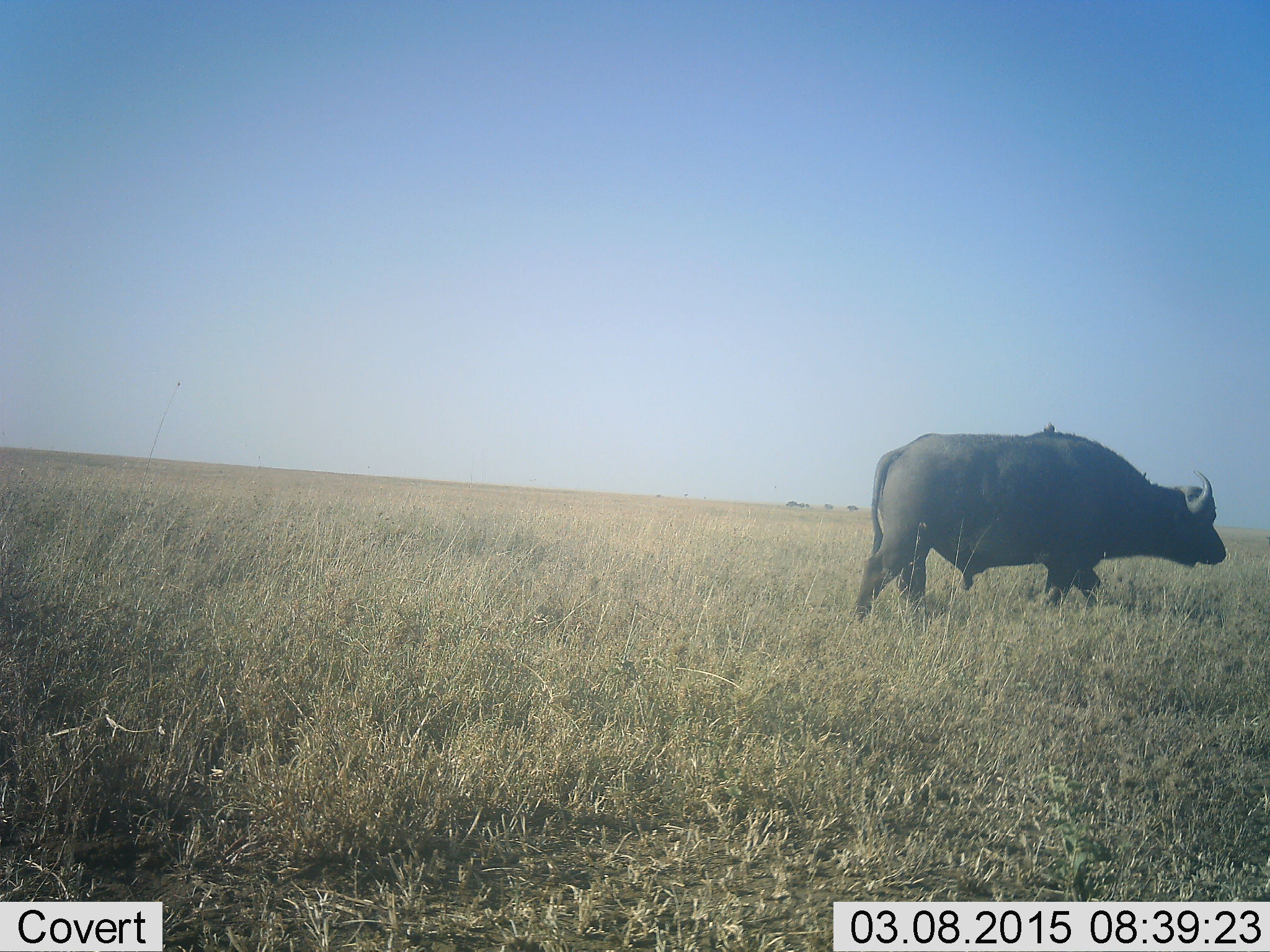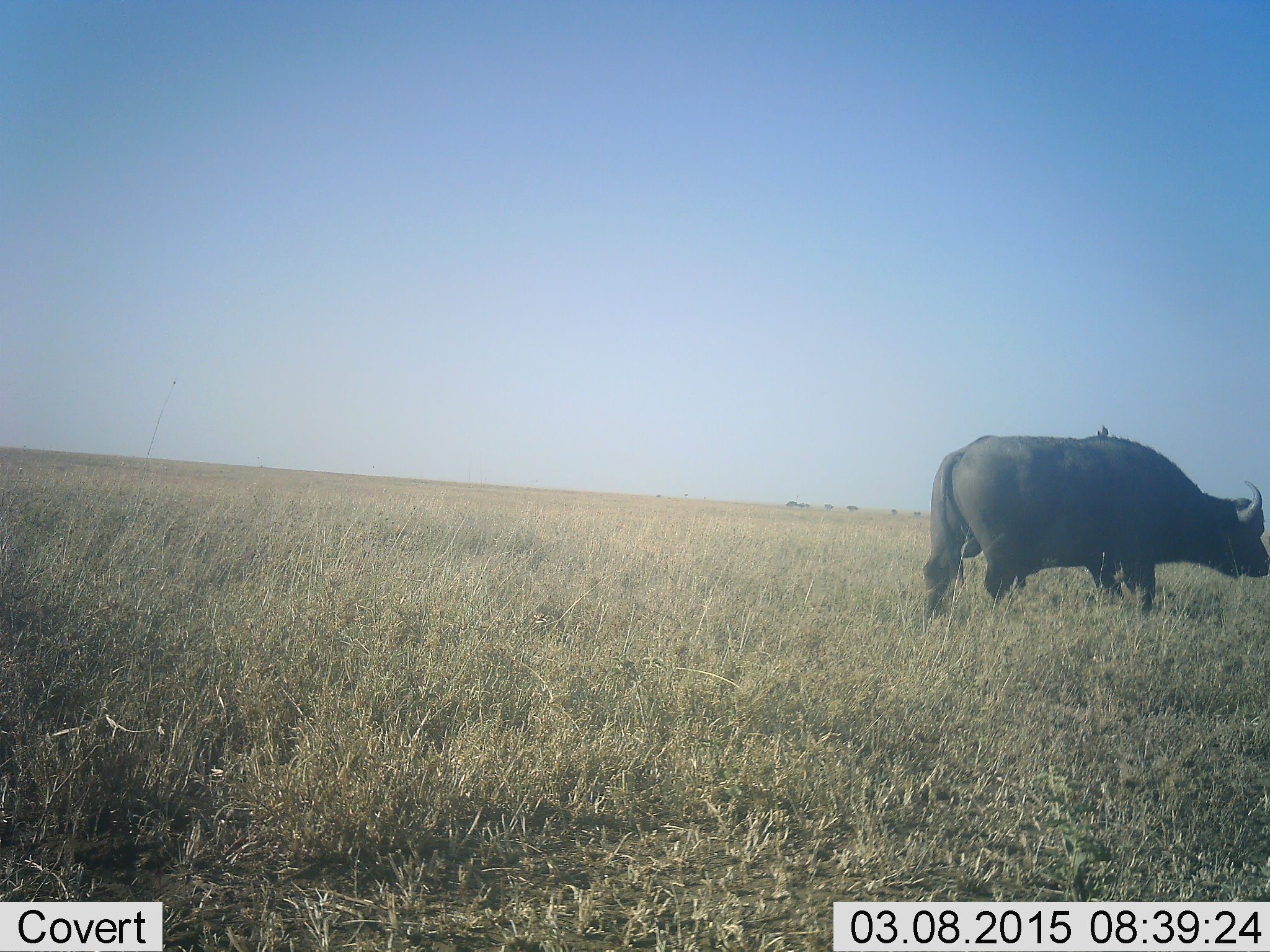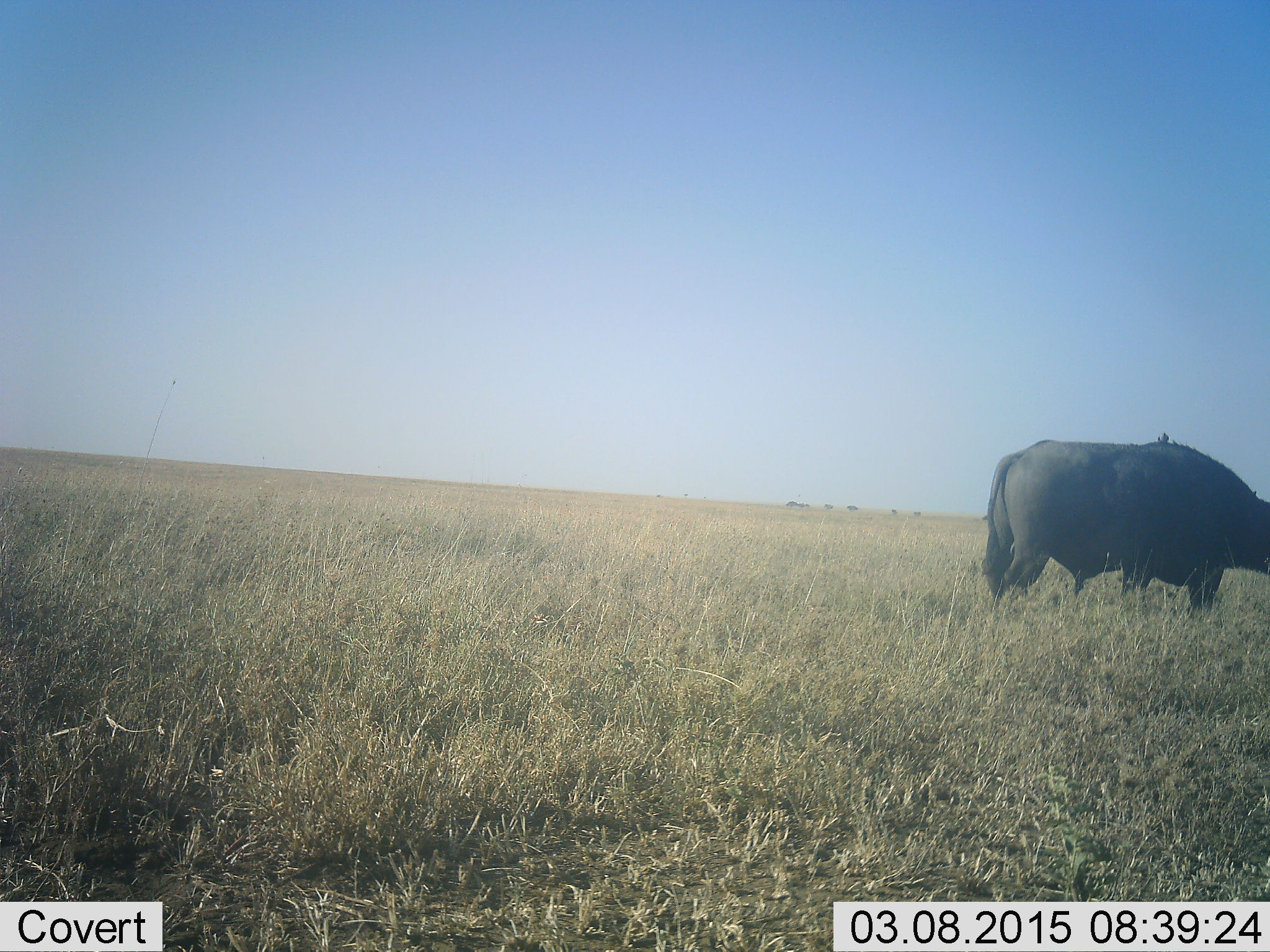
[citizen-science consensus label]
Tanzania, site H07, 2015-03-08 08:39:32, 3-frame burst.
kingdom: Animalia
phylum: Chordata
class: Mammalia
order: Artiodactyla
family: Bovidae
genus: Syncerus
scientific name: Syncerus caffer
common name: cape buffalo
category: buffalo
Buffalo (cape buffalo) (Syncerus caffer), count 1. Behavior (volunteer vote fractions): standing 18%, resting 0%, moving 82%, interacting 0%. Young present (vote fraction): 0%. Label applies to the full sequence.